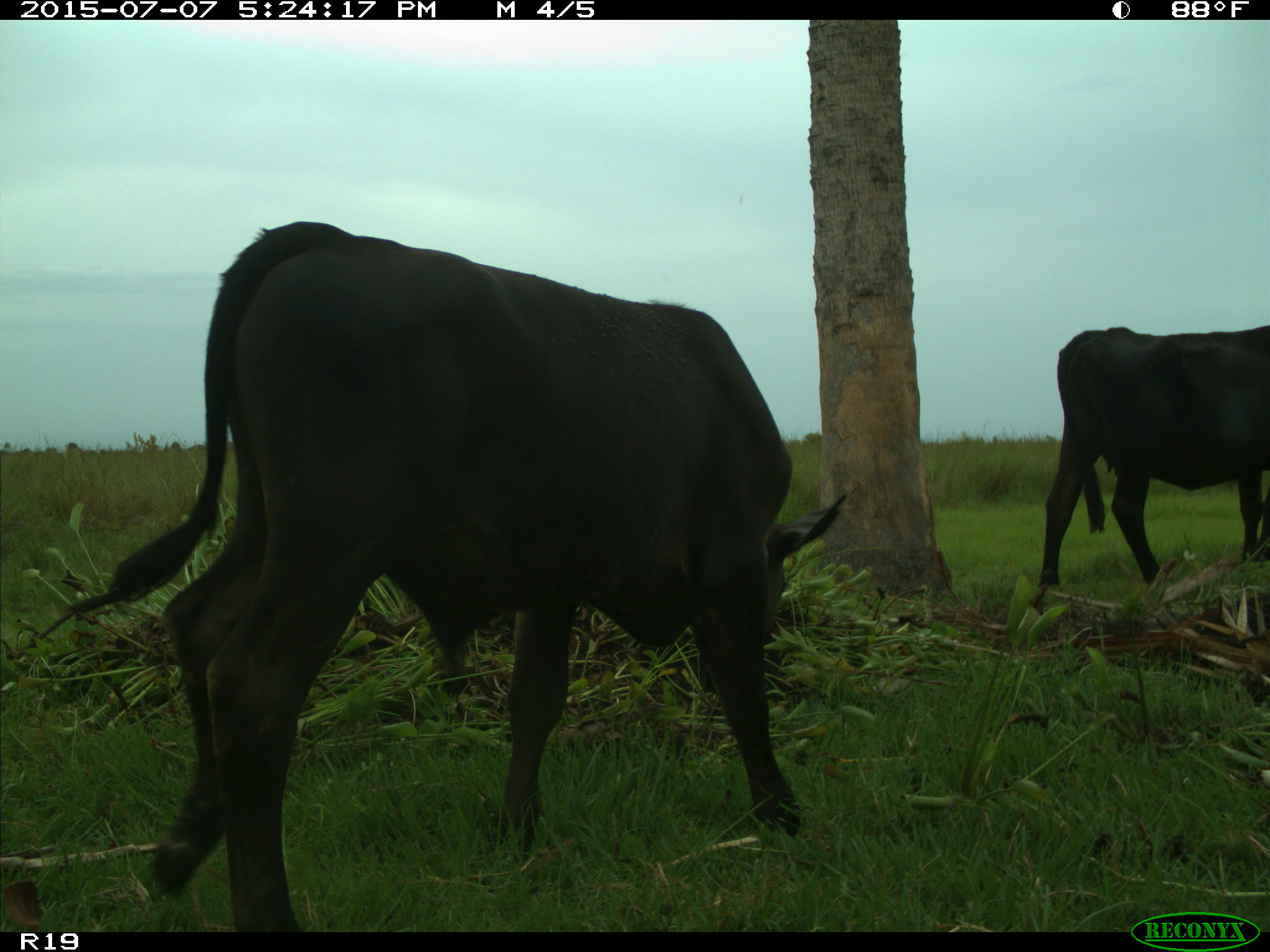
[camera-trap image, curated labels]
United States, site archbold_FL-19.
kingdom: Animalia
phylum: Chordata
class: Mammalia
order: Artiodactyla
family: Bovidae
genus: Bos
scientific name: Bos taurus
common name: domestic cow